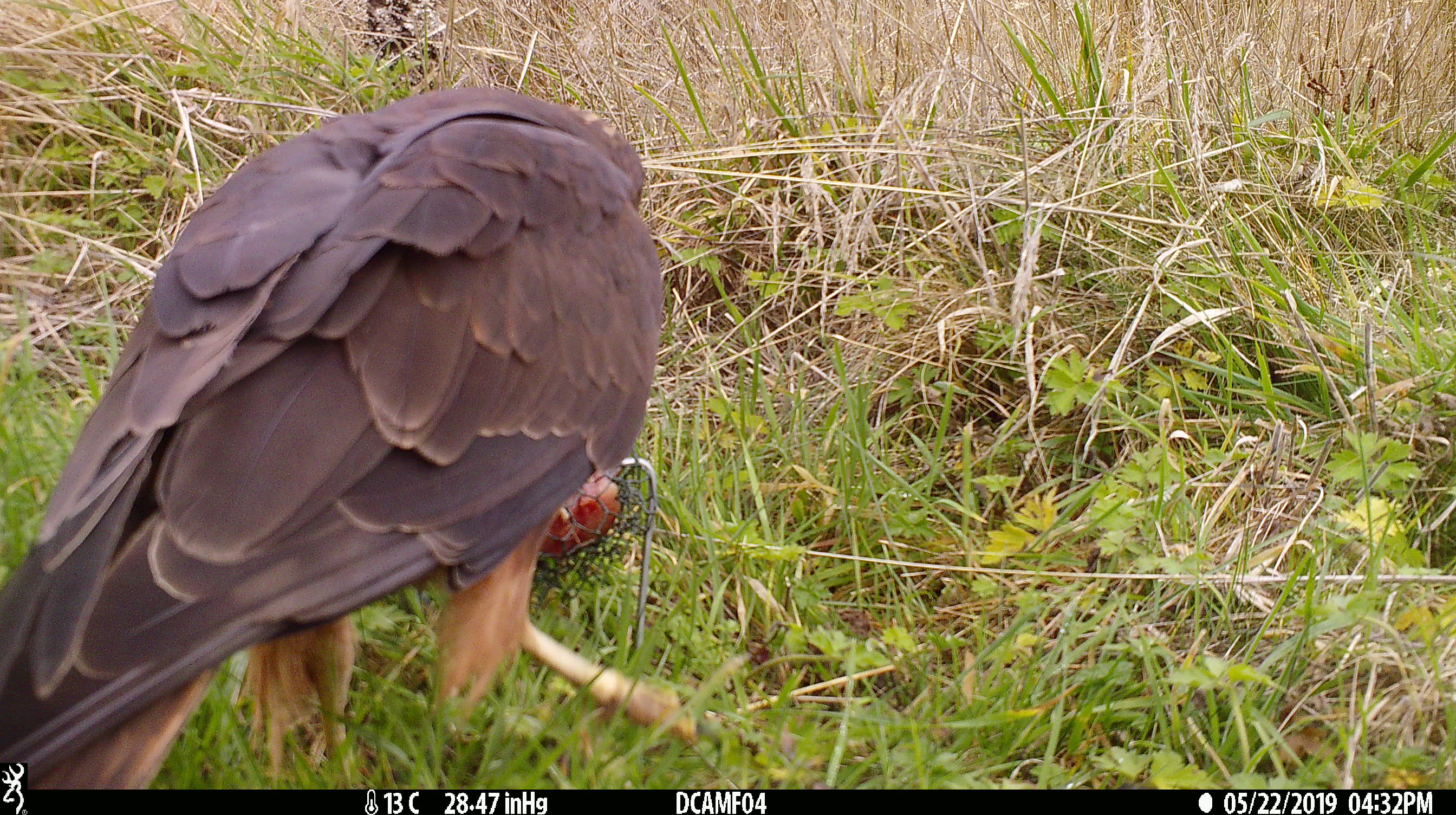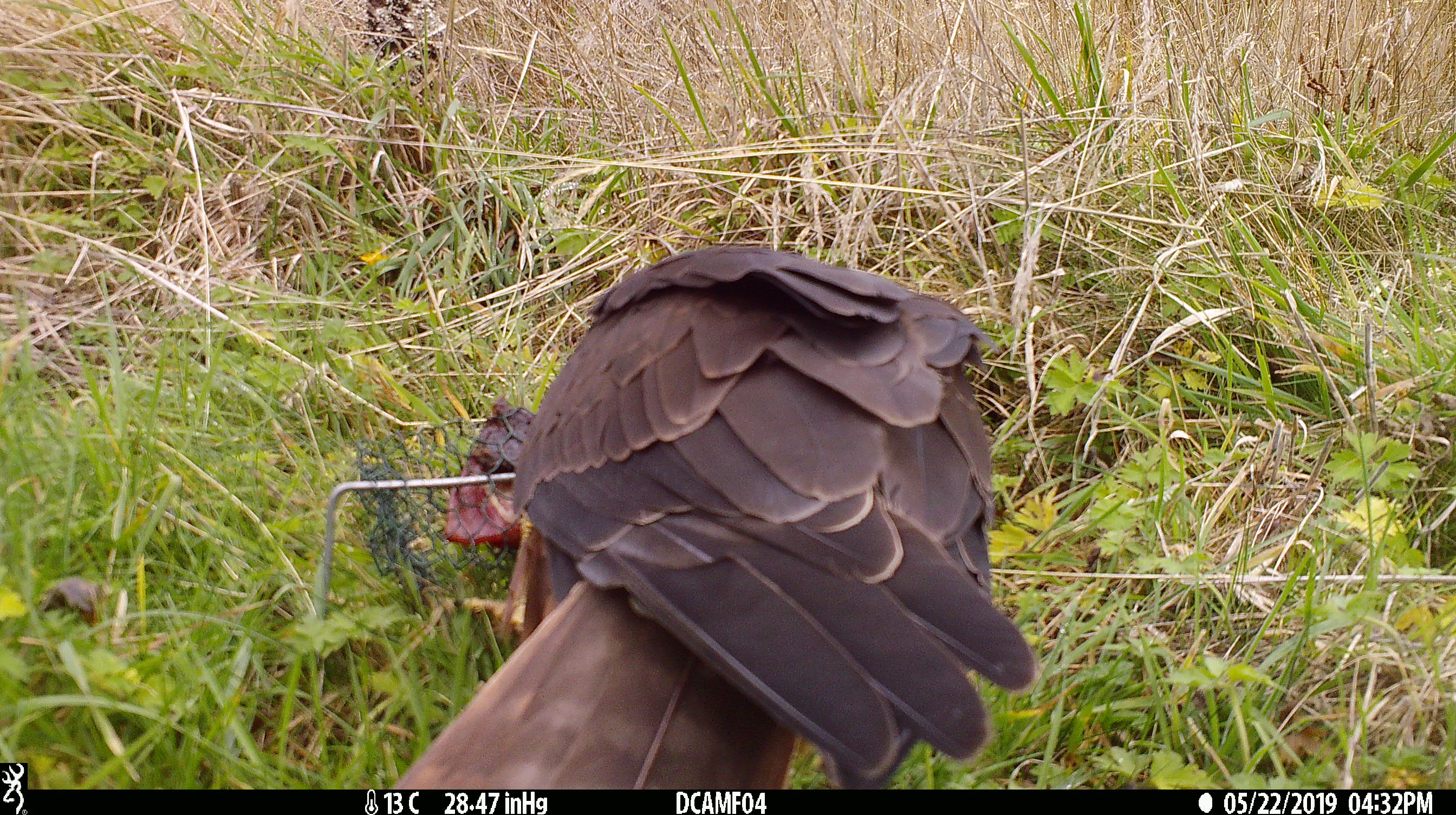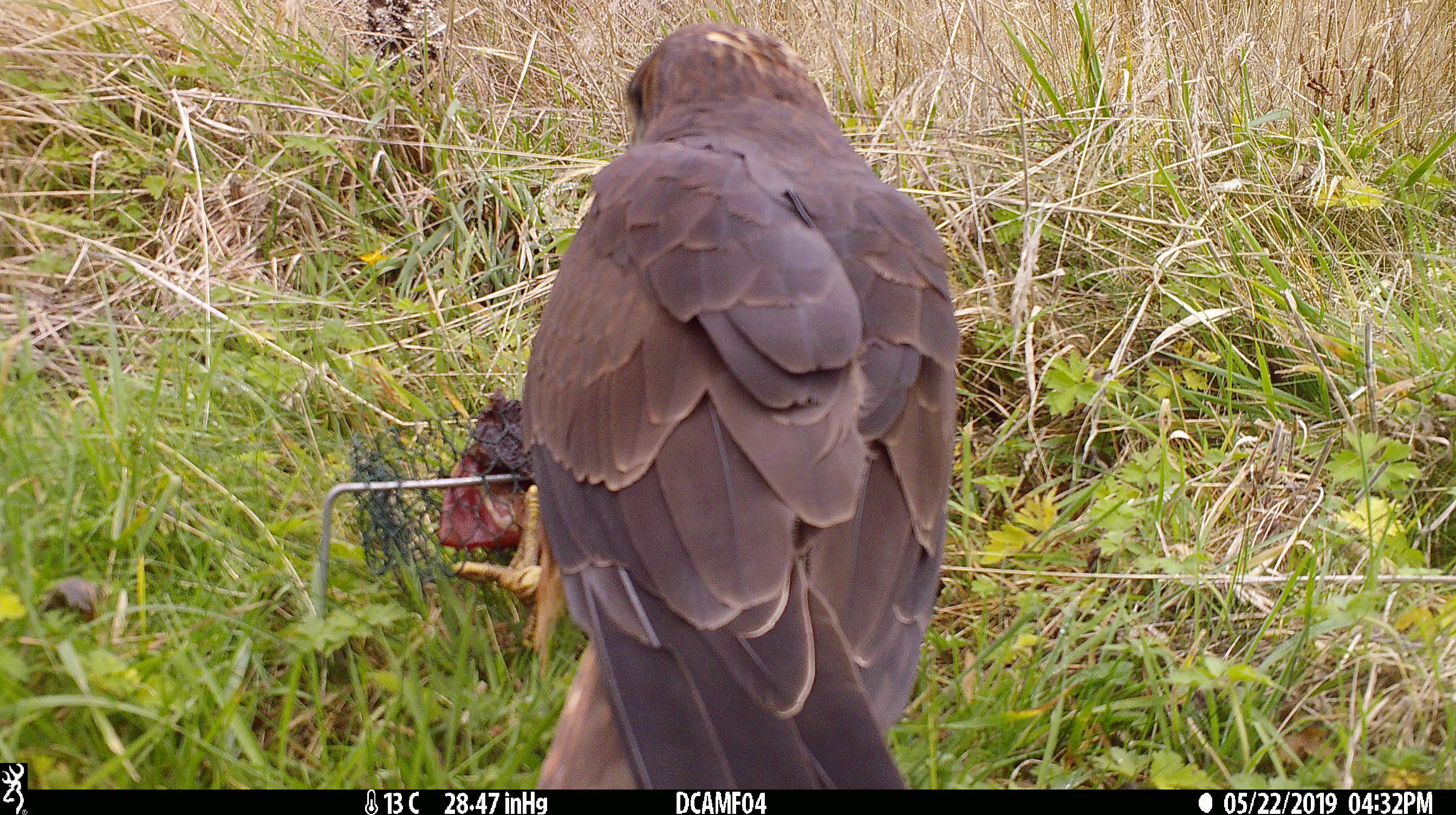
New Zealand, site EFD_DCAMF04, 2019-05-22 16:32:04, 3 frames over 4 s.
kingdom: Animalia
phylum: Chordata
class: Aves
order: Accipitriformes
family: Accipitridae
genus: Circus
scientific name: Circus approximans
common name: swamp harrier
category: harrier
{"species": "harrier (swamp harrier) (Circus approximans)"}